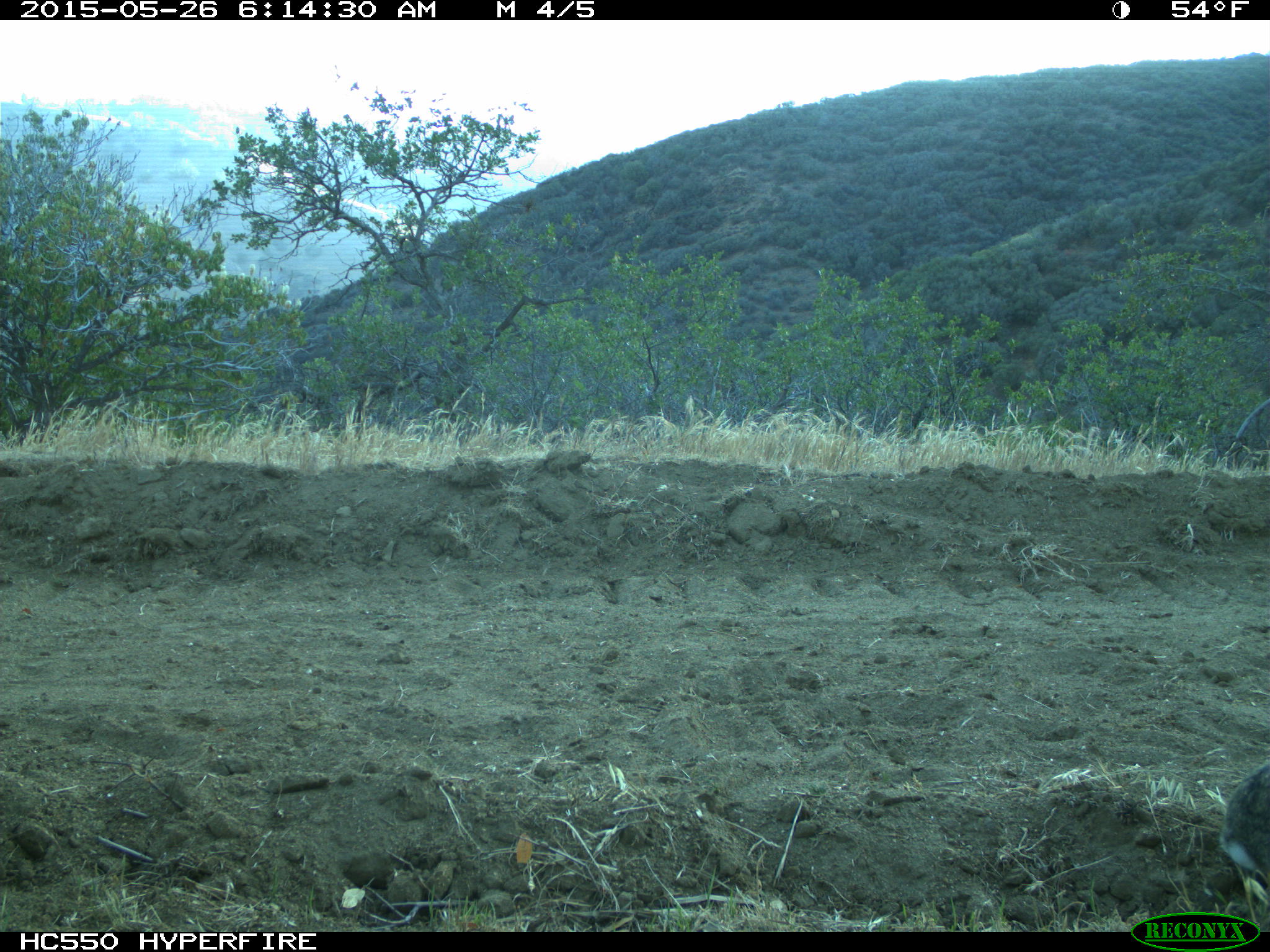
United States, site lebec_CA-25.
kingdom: Animalia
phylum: Chordata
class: Mammalia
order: Lagomorpha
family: Leporidae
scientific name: Leporidae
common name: rabbits and hares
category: unidentified rabbit